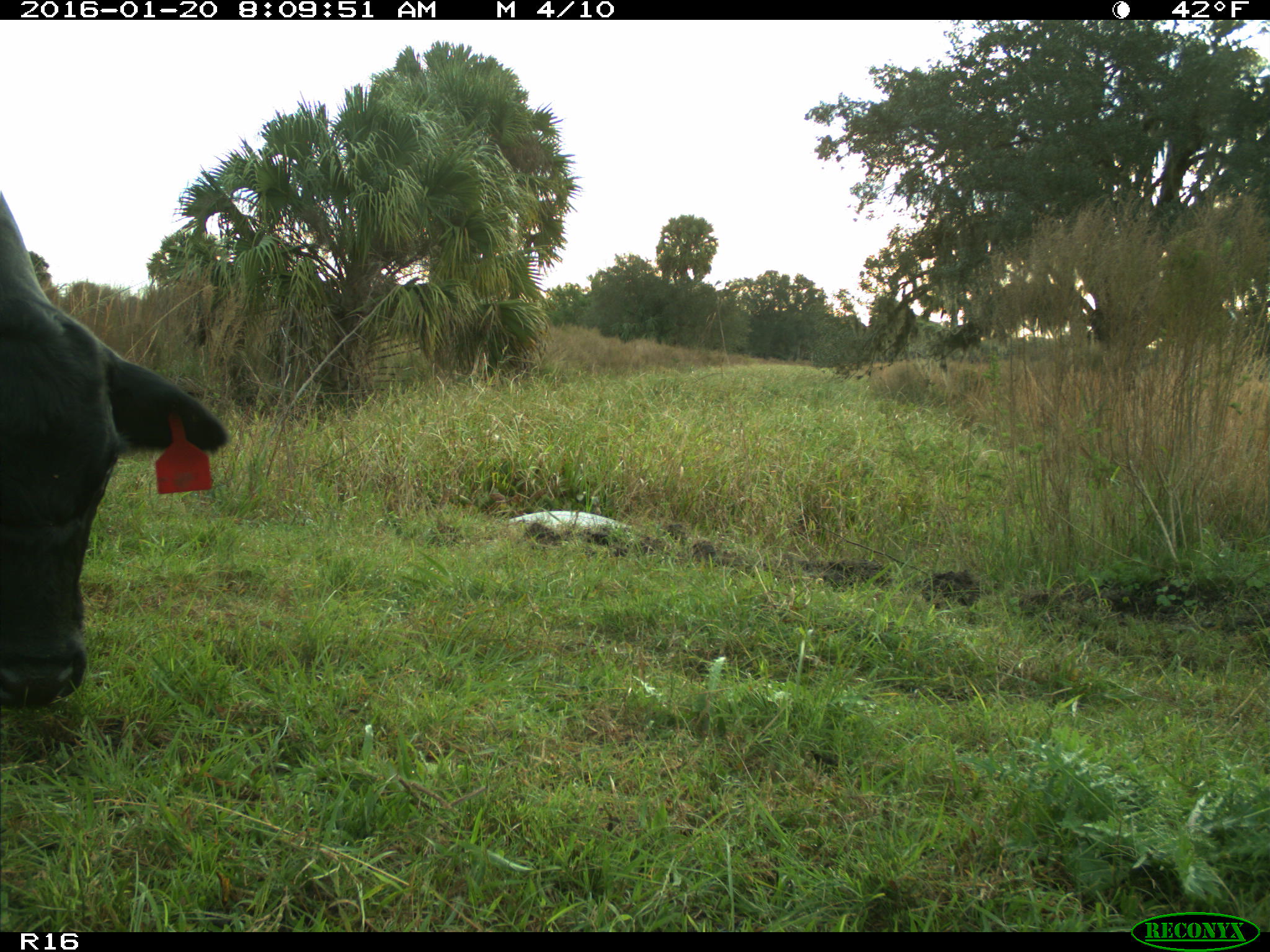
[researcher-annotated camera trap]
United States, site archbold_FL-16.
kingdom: Animalia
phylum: Chordata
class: Mammalia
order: Artiodactyla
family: Bovidae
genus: Bos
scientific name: Bos taurus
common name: domestic cow